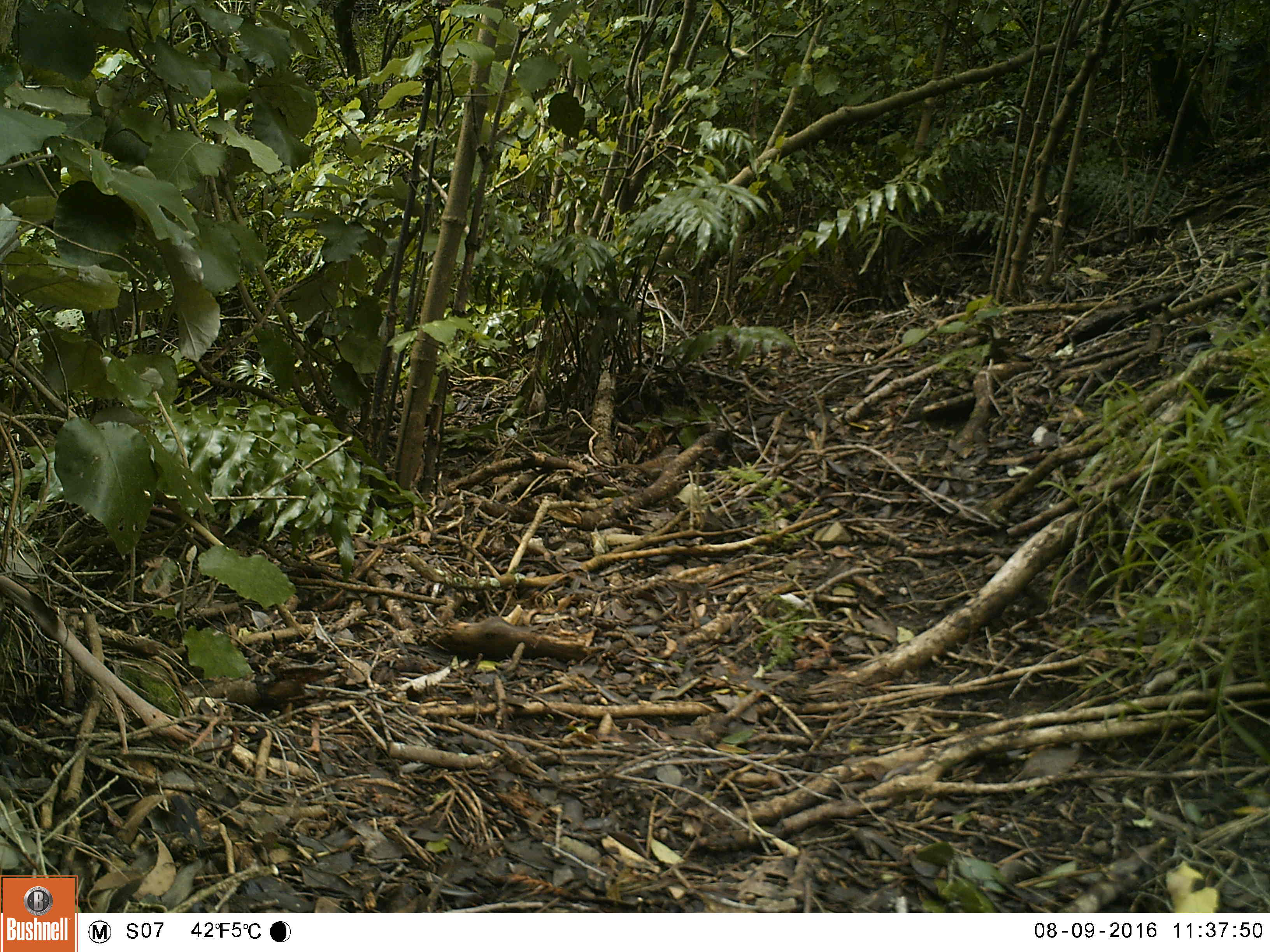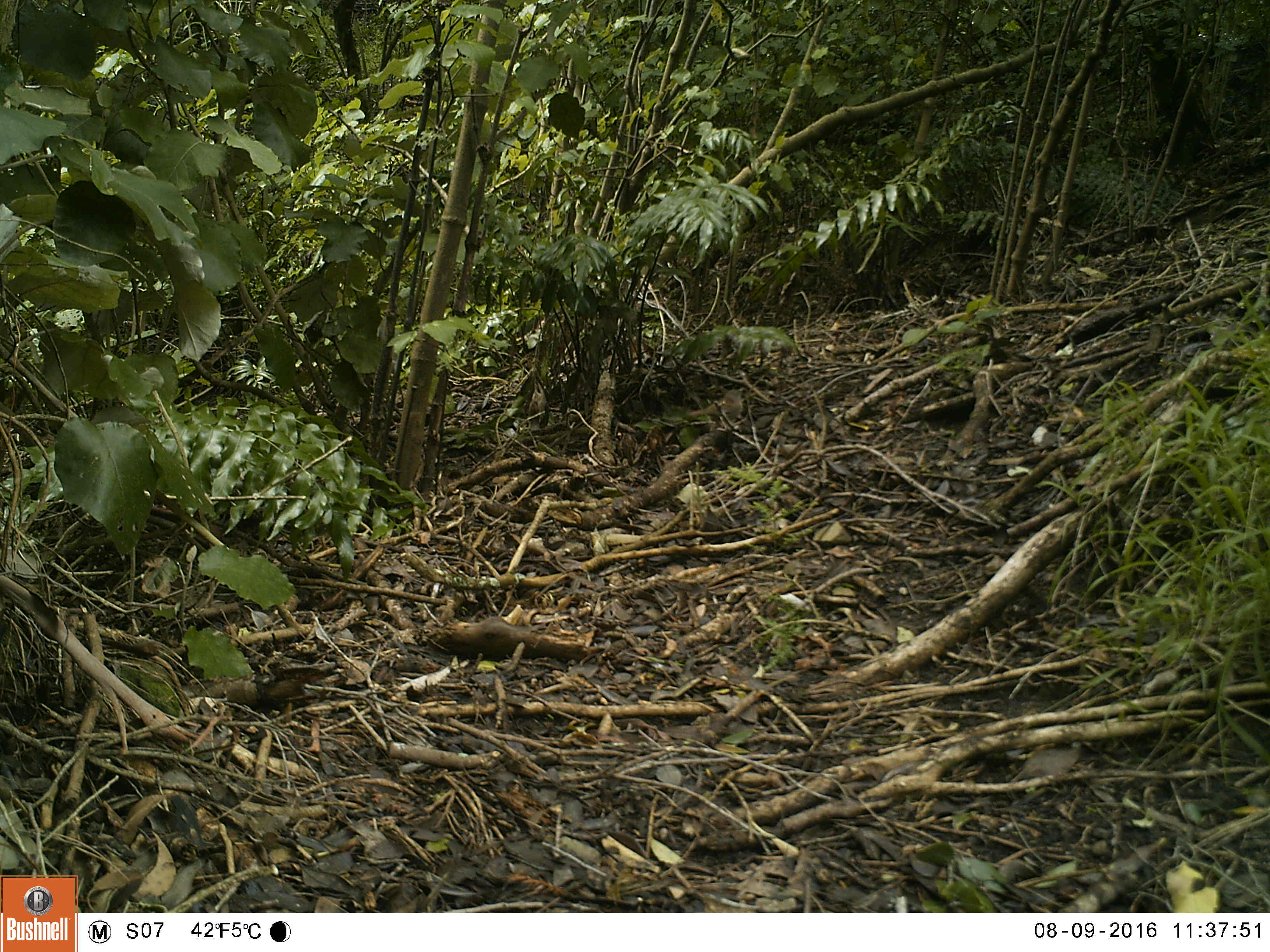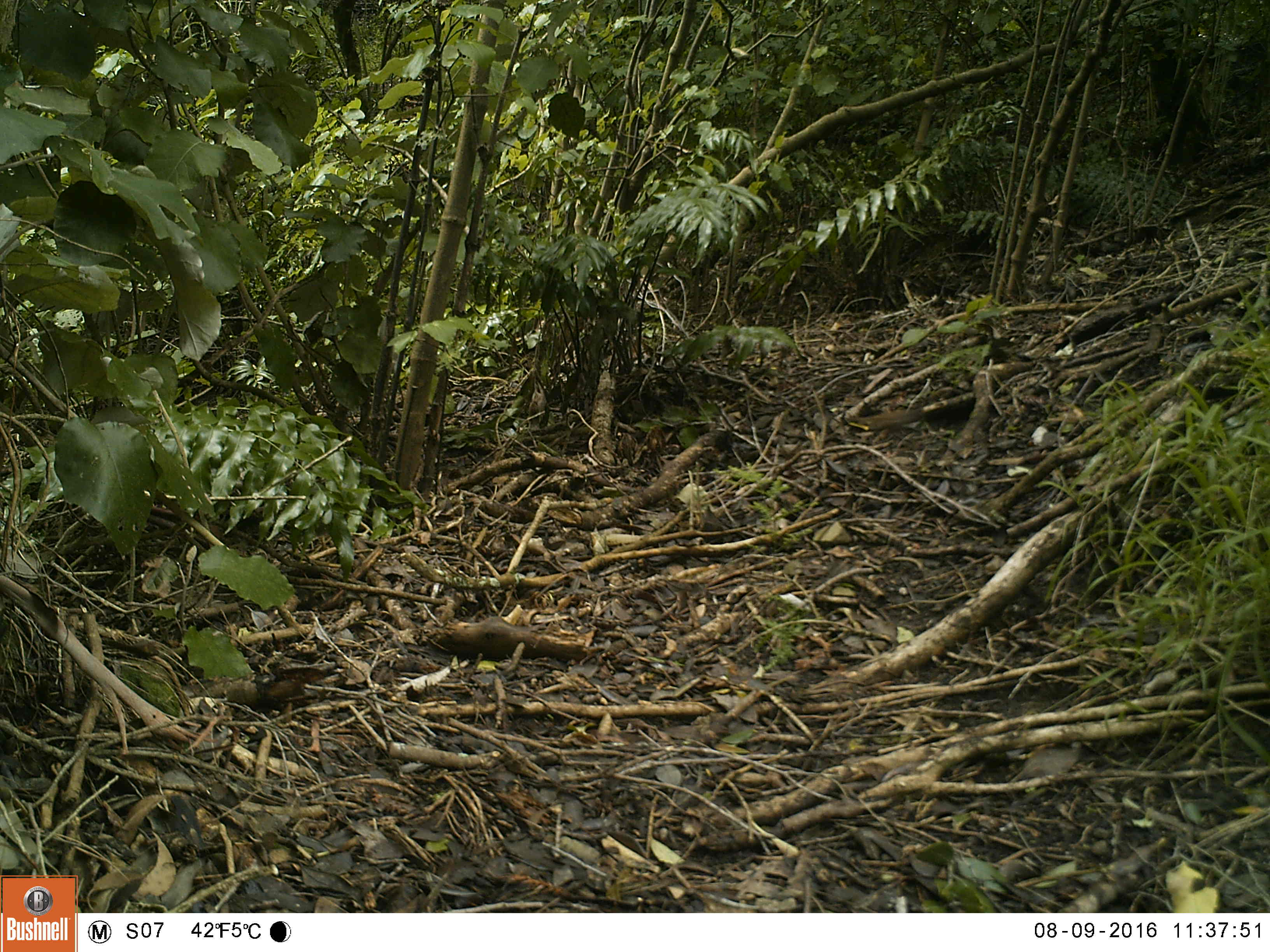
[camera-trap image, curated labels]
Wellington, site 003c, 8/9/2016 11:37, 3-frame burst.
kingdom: Animalia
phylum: Chordata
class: Aves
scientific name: Aves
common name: bird